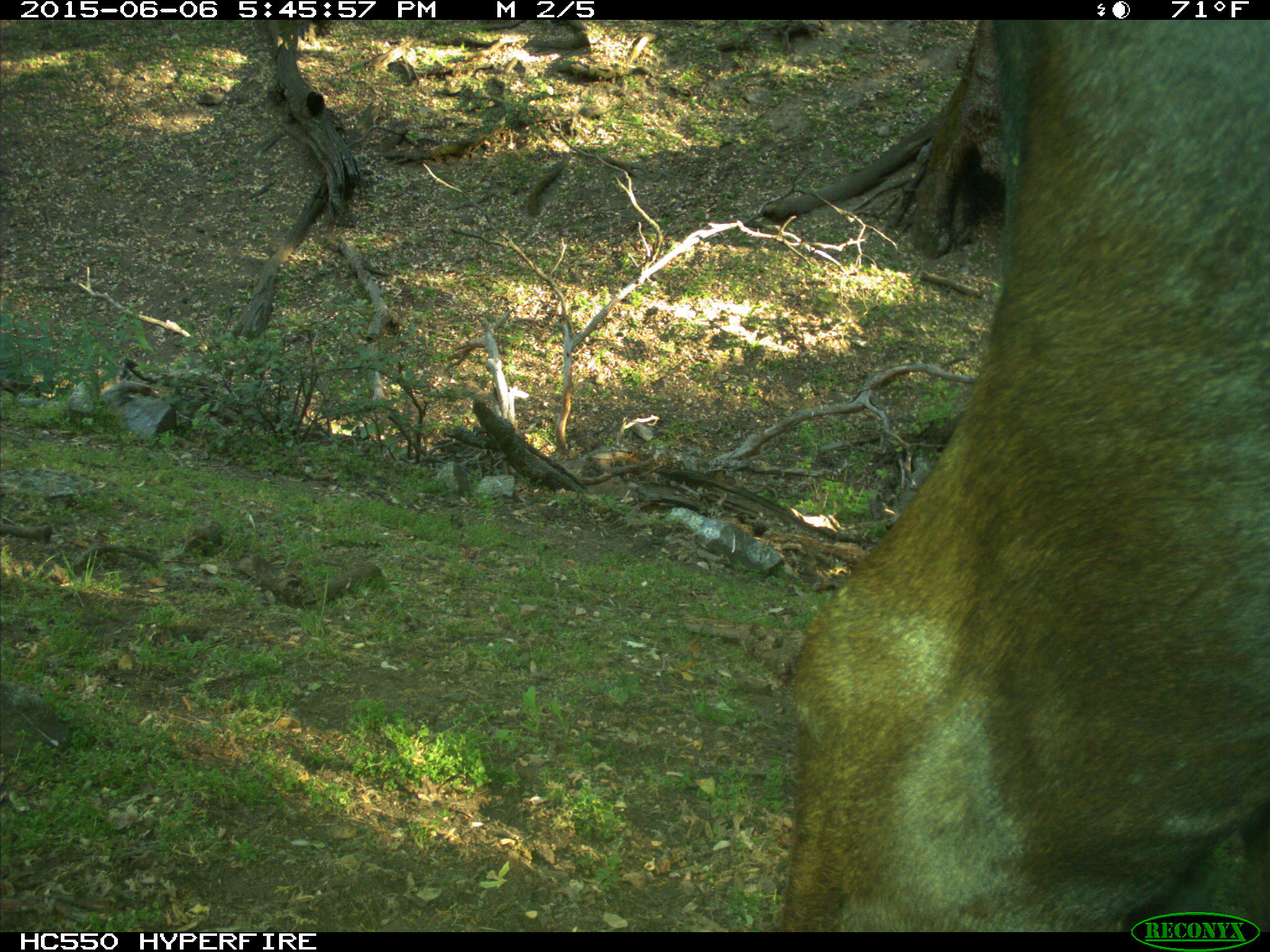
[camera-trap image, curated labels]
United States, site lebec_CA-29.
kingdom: Animalia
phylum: Chordata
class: Mammalia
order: Artiodactyla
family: Bovidae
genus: Bos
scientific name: Bos taurus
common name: domestic cow